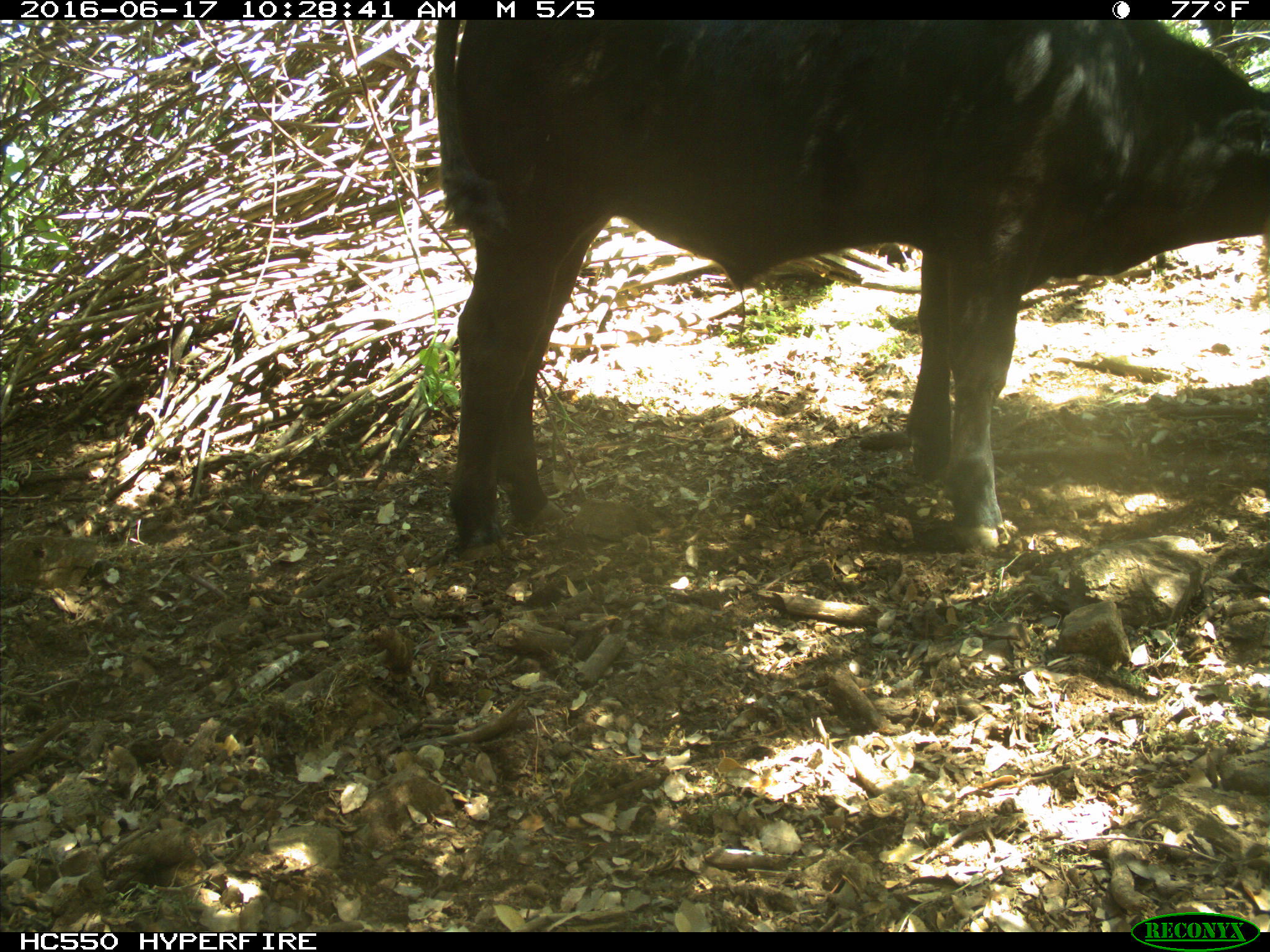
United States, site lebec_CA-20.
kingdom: Animalia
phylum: Chordata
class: Mammalia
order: Artiodactyla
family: Bovidae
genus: Bos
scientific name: Bos taurus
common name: domestic cow